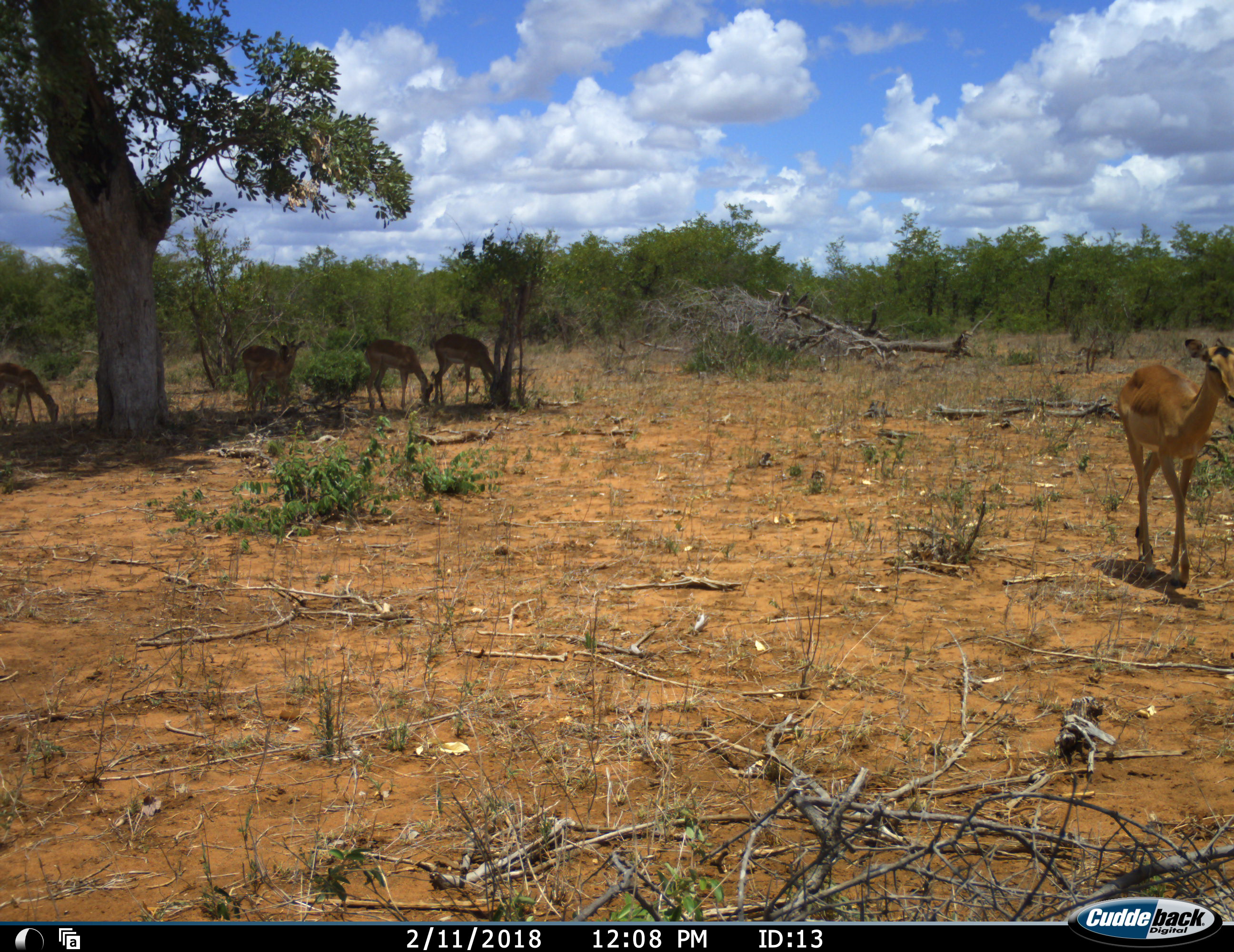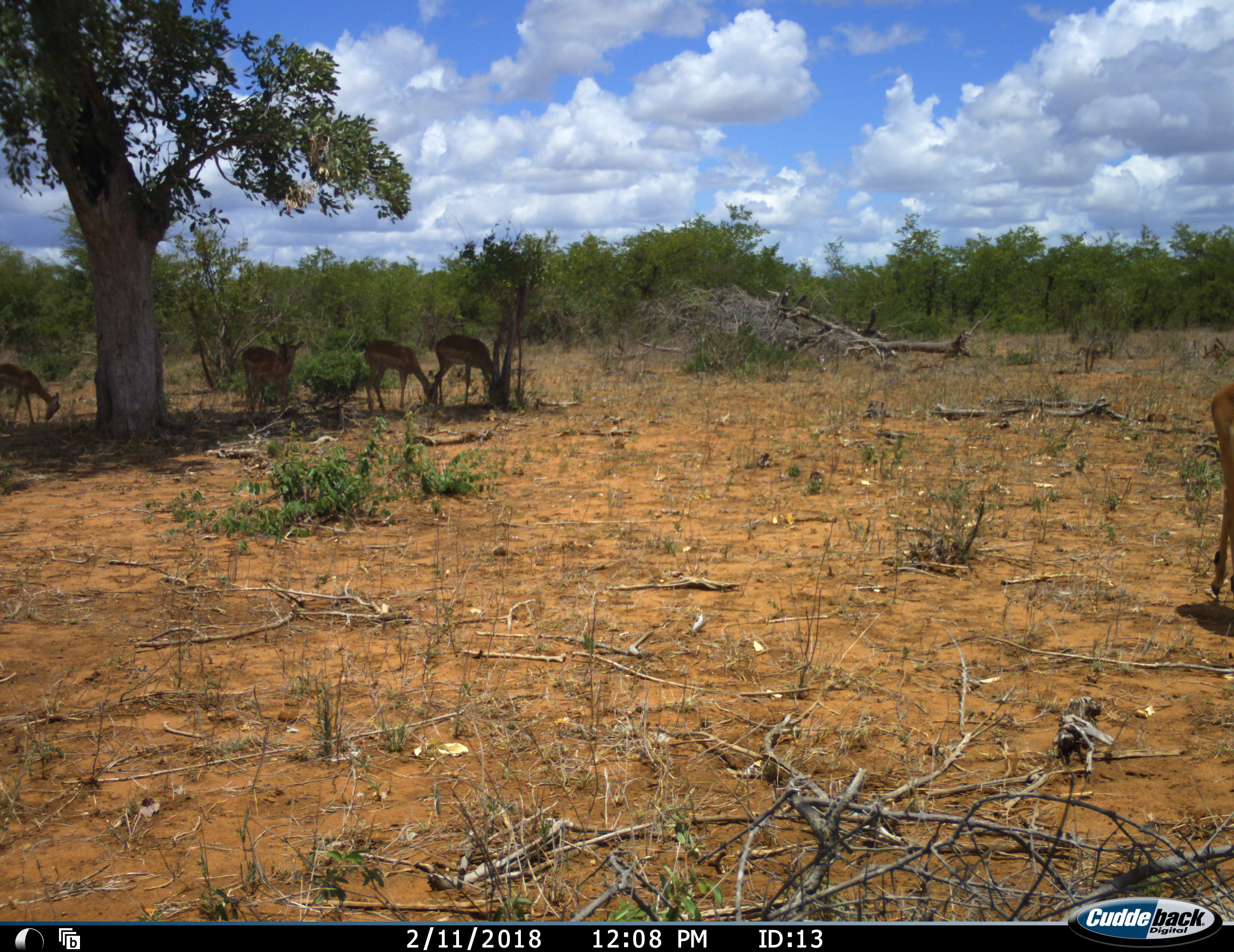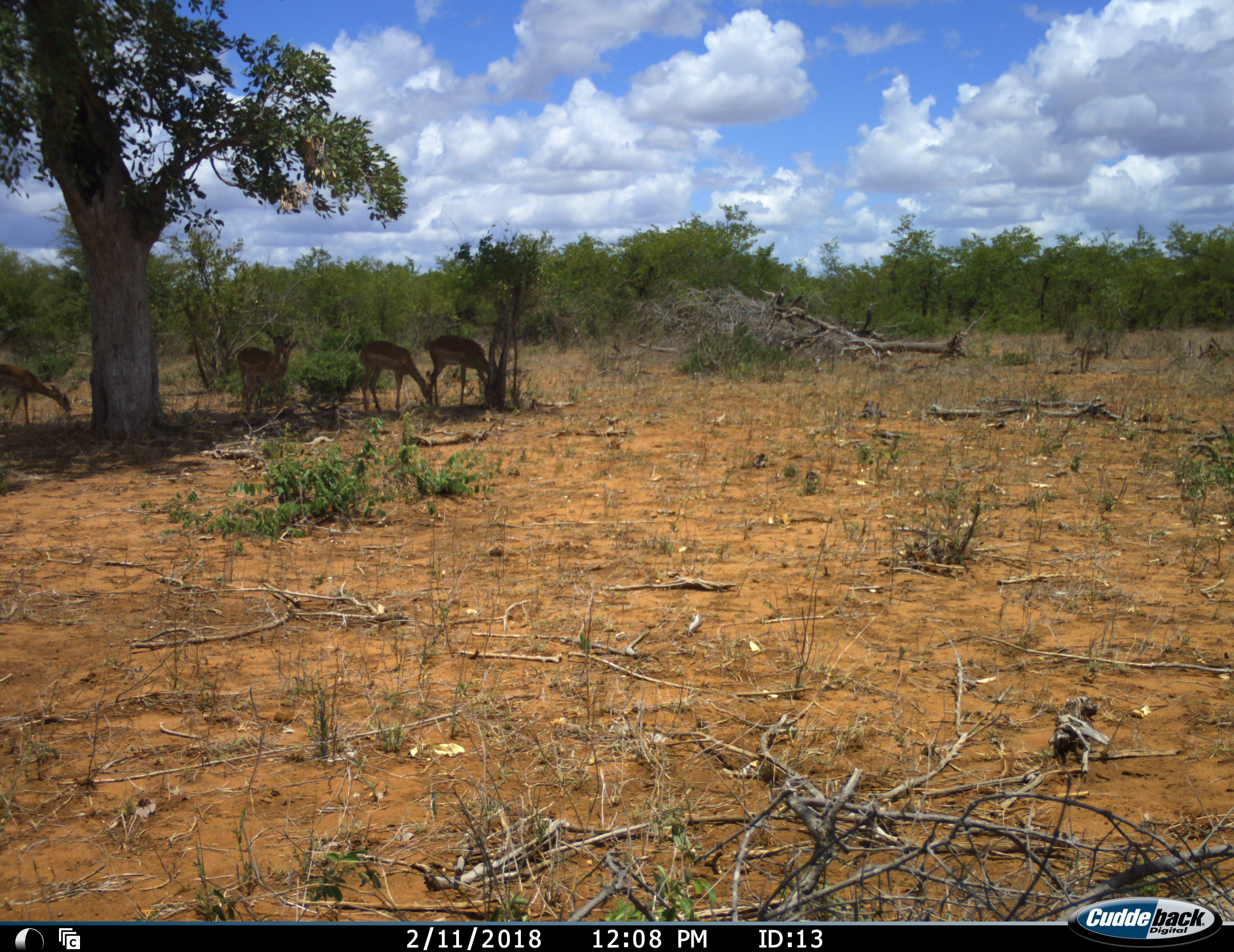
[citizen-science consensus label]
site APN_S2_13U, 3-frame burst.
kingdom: Animalia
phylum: Chordata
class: Mammalia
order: Artiodactyla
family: Bovidae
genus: Aepyceros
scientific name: Aepyceros melampus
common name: impala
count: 5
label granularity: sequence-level